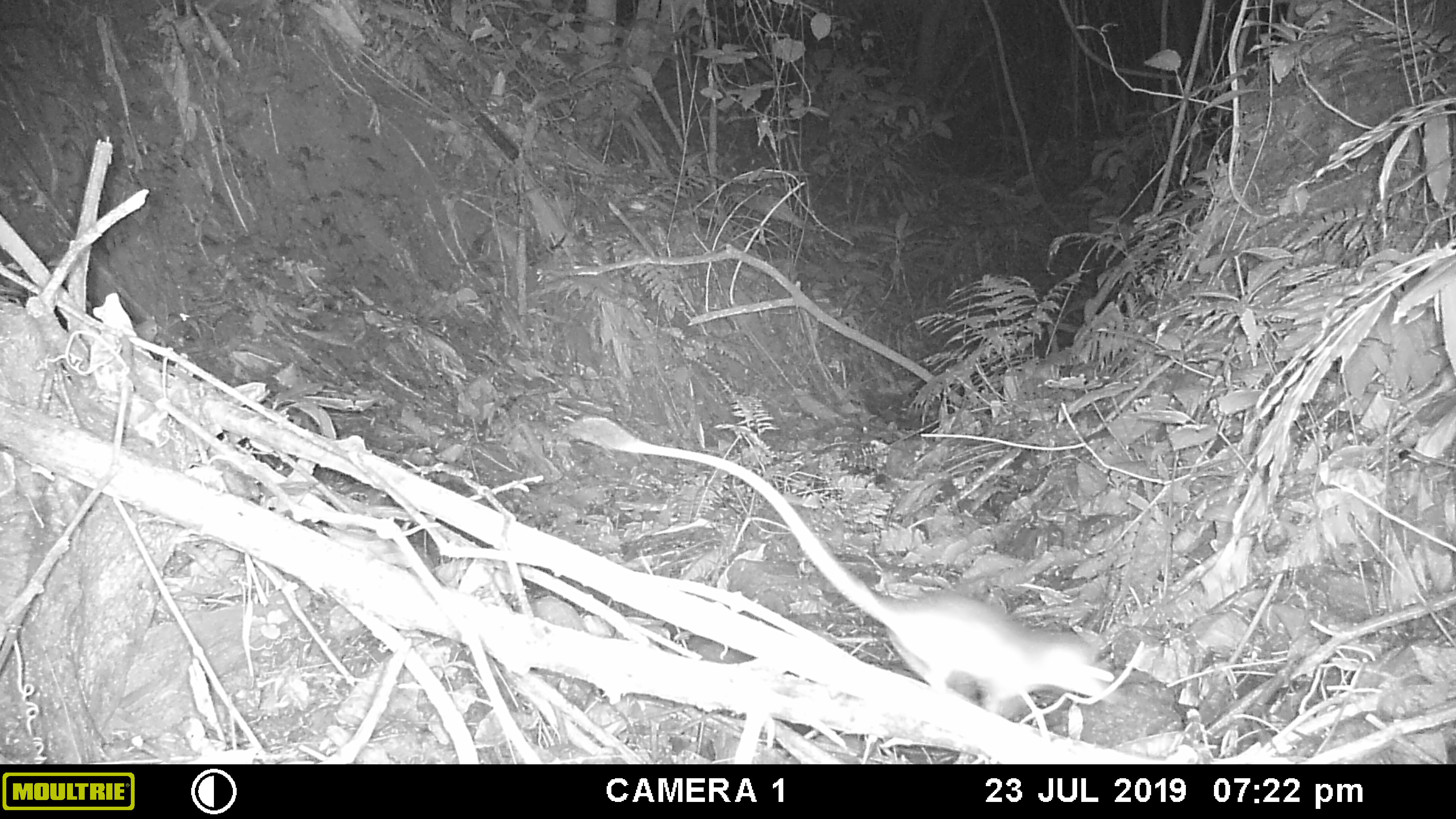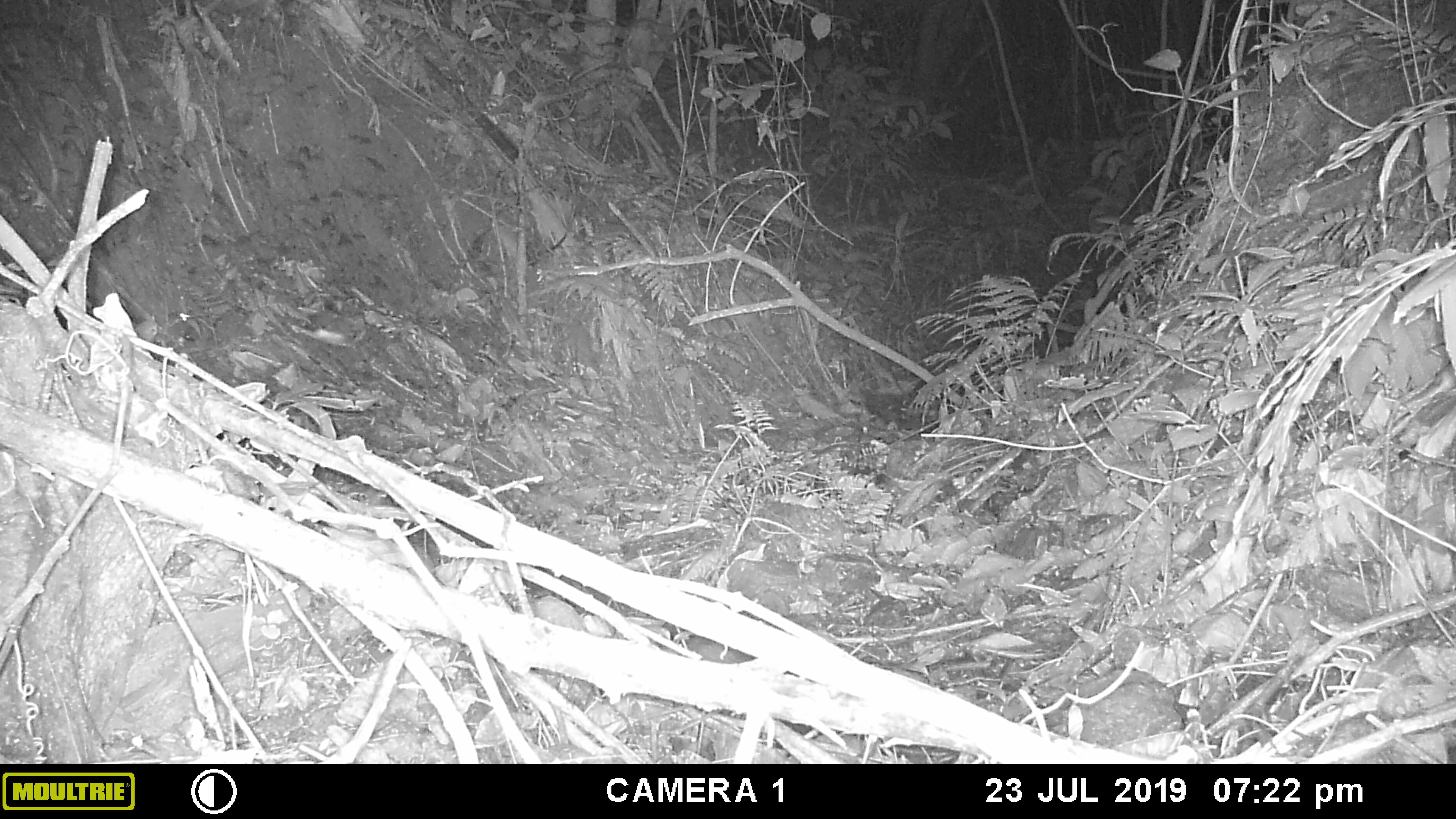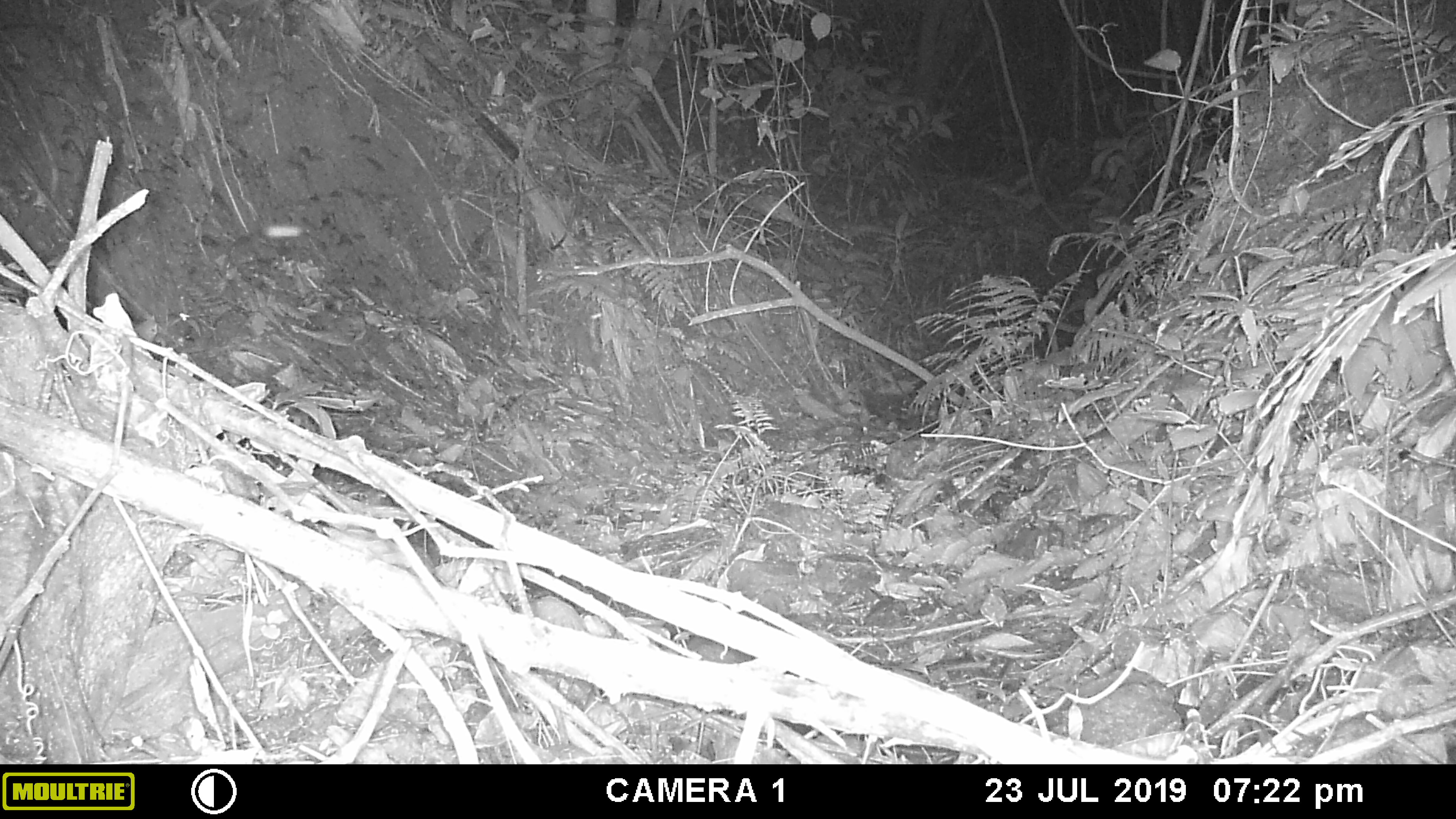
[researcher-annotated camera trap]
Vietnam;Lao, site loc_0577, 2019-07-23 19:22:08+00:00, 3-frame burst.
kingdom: Animalia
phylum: Chordata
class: Mammalia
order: Rodentia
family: Muridae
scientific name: Muridae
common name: old-world mice and rats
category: unidentified murid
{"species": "unidentified murid (old-world mice and rats) (Muridae)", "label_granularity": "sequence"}